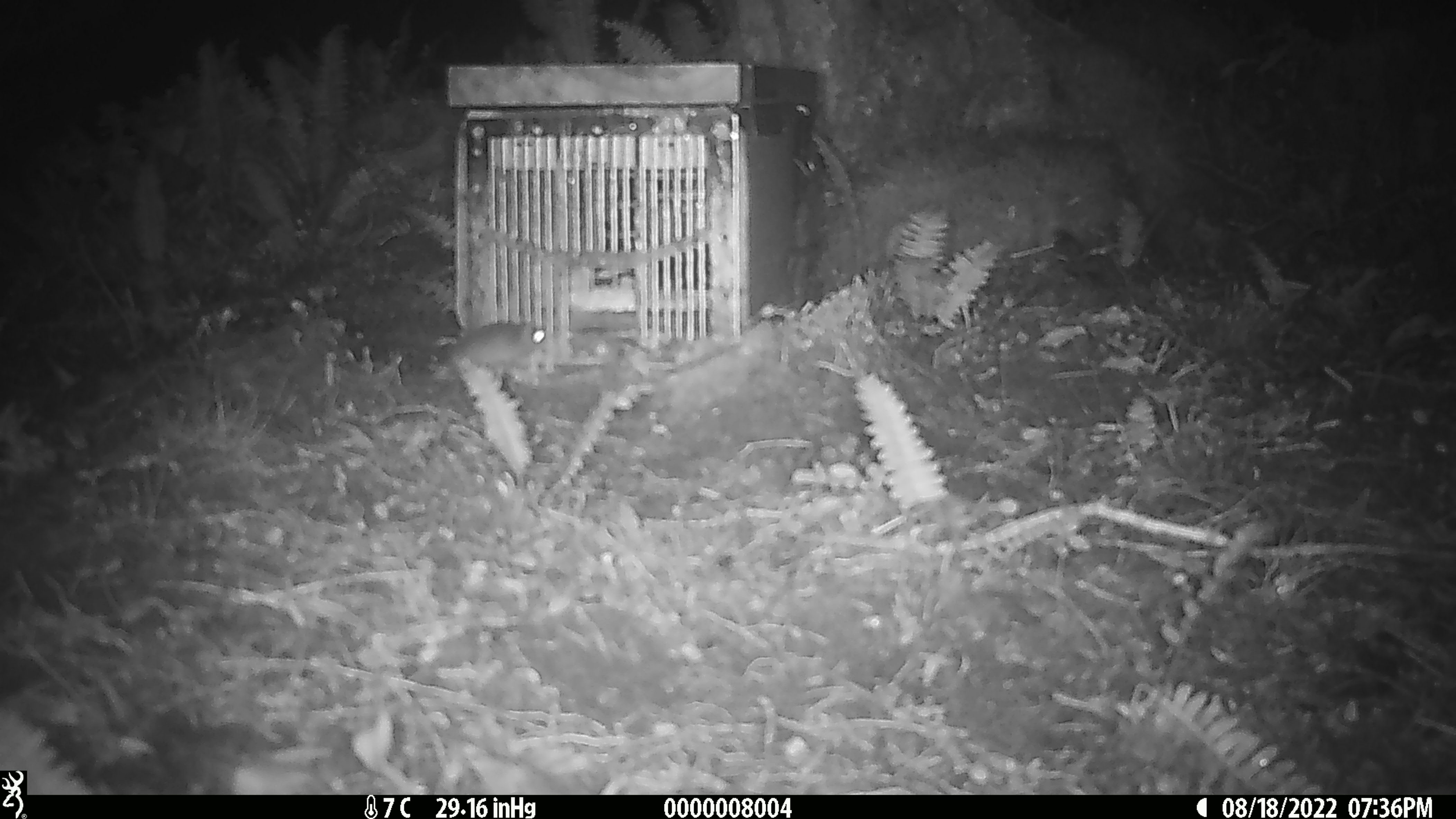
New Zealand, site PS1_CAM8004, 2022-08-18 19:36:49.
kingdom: Animalia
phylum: Chordata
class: Mammalia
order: Rodentia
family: Muridae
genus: Mus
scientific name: Mus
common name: mouse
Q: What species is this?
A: Mouse (Mus).